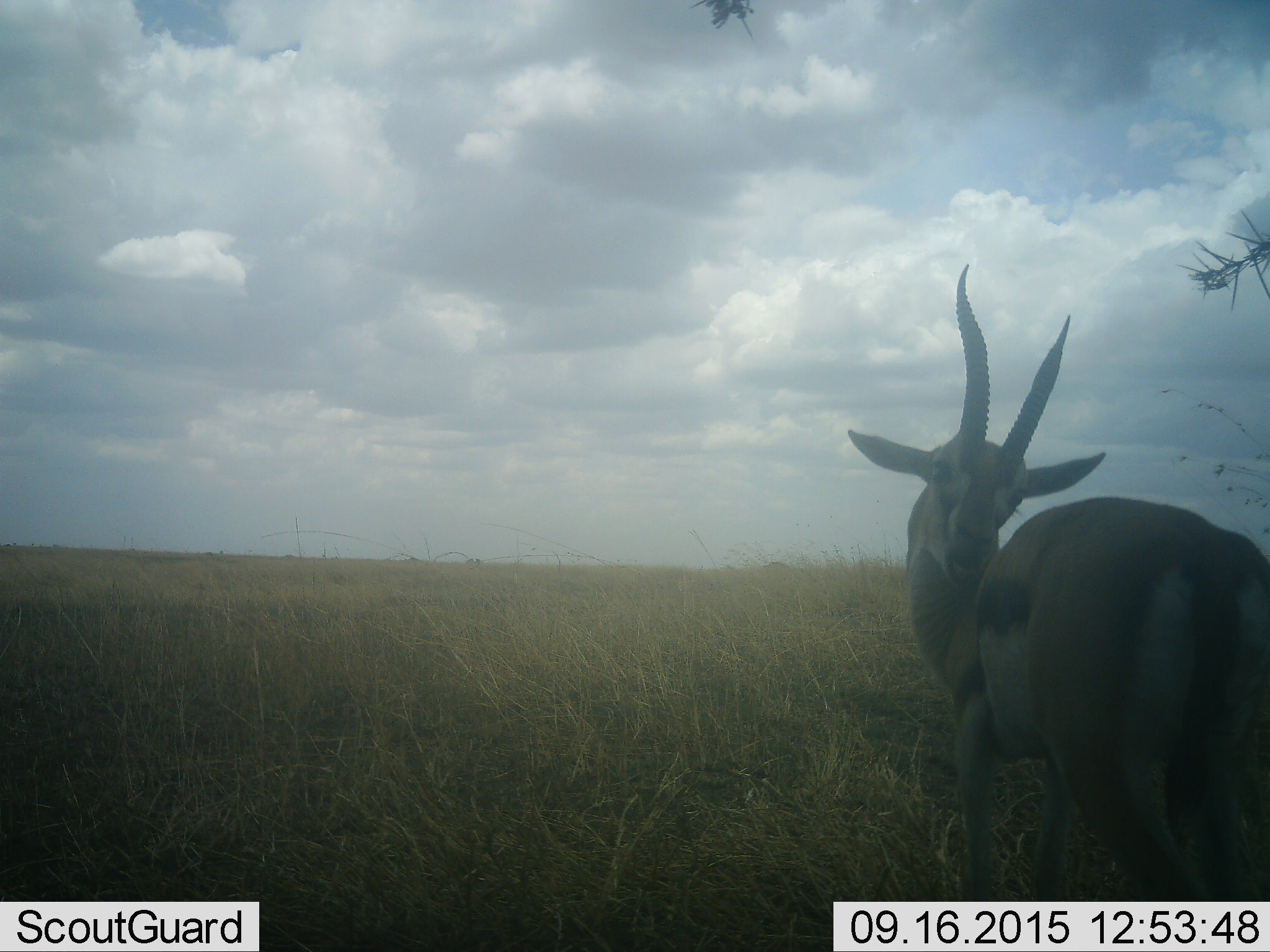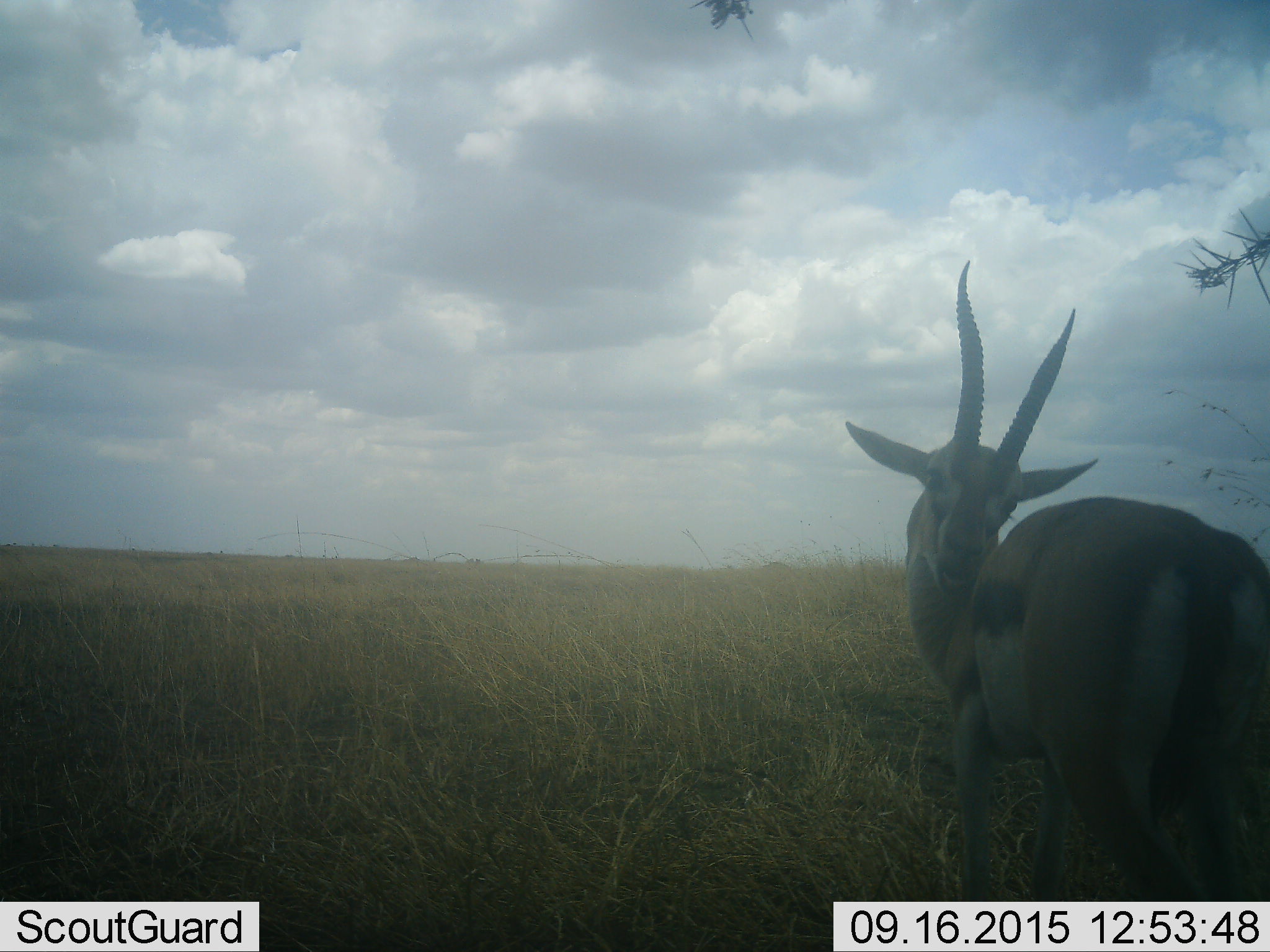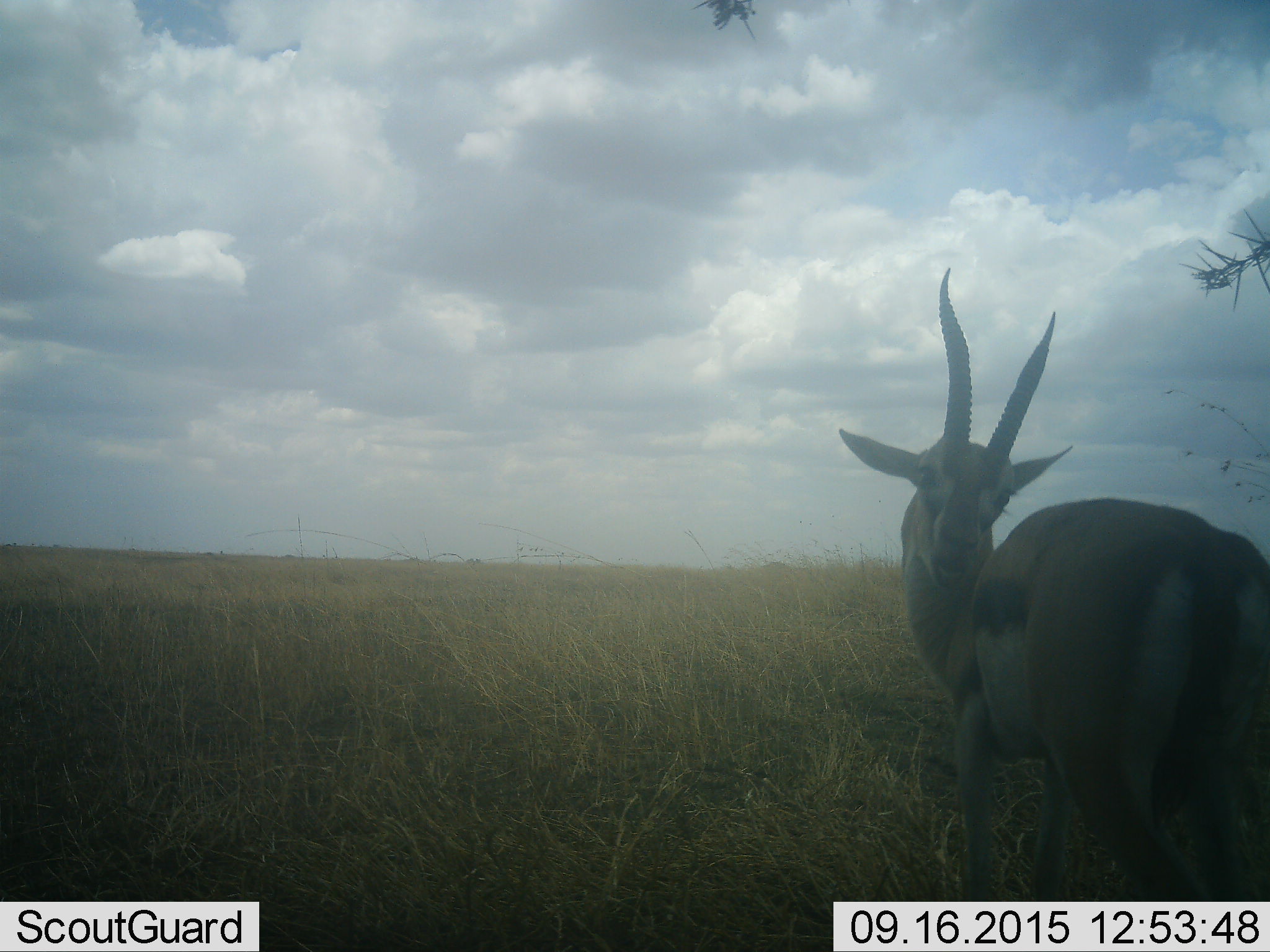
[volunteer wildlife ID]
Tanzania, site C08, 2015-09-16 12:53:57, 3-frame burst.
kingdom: Animalia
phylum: Chordata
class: Mammalia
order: Artiodactyla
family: Bovidae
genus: Eudorcas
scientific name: Eudorcas thomsonii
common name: thomson's gazelle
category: gazellethomsons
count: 1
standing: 75%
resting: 6%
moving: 19%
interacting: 6%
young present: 0%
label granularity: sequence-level